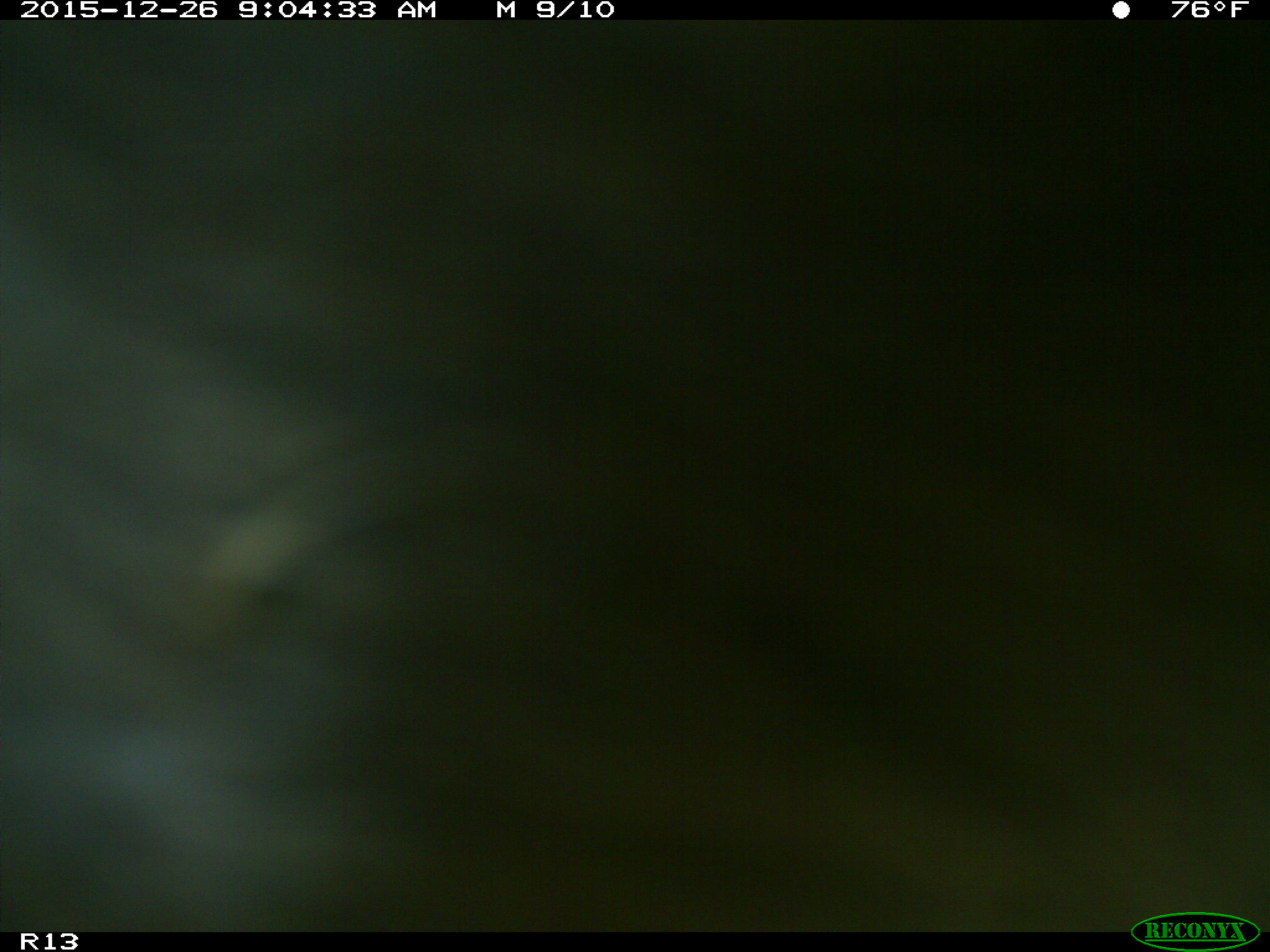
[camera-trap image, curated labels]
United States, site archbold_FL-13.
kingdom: Animalia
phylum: Chordata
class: Mammalia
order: Artiodactyla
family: Bovidae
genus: Bos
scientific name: Bos taurus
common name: domestic cow